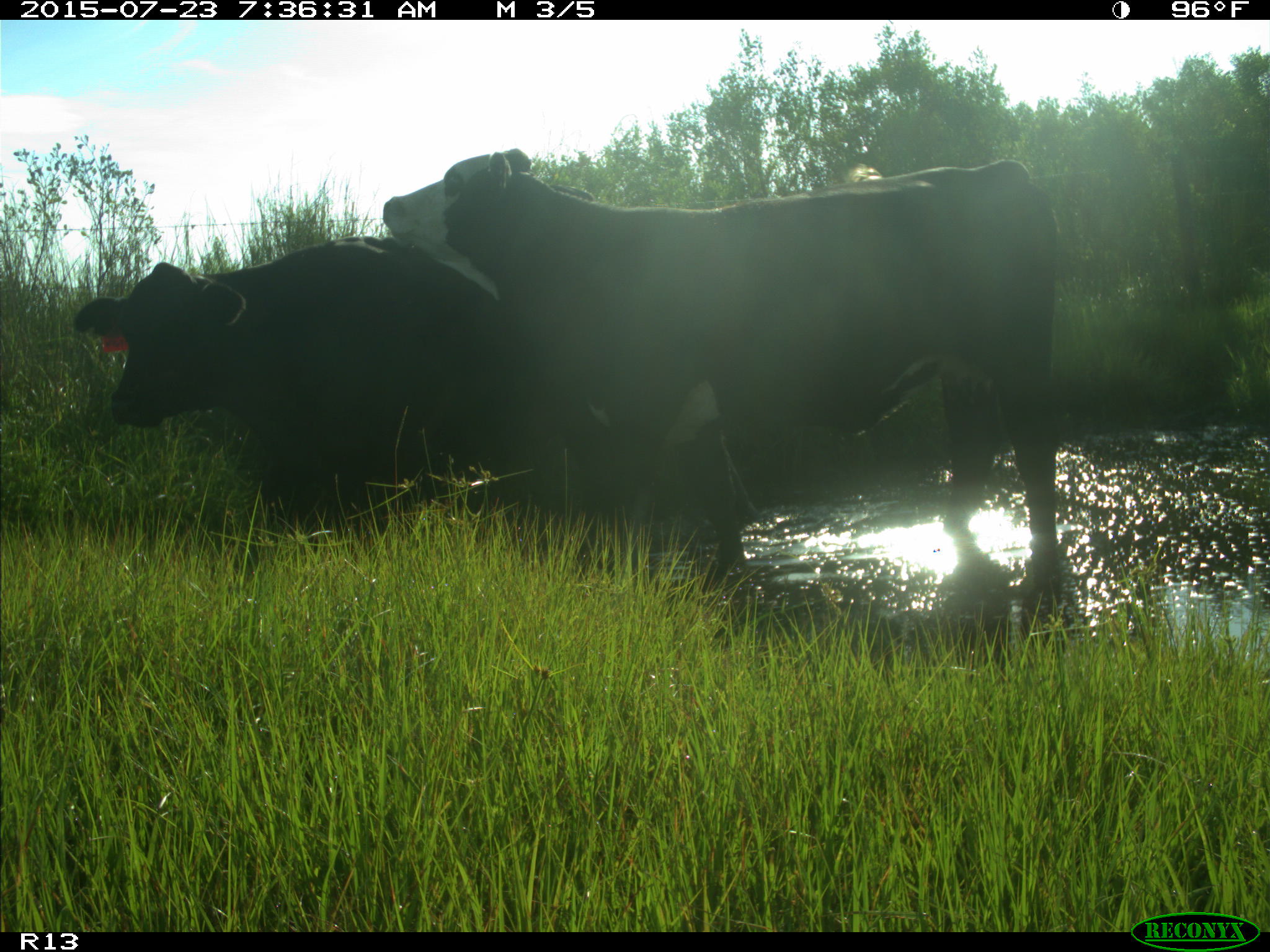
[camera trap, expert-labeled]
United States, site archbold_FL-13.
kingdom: Animalia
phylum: Chordata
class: Mammalia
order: Artiodactyla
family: Bovidae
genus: Bos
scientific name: Bos taurus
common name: domestic cow